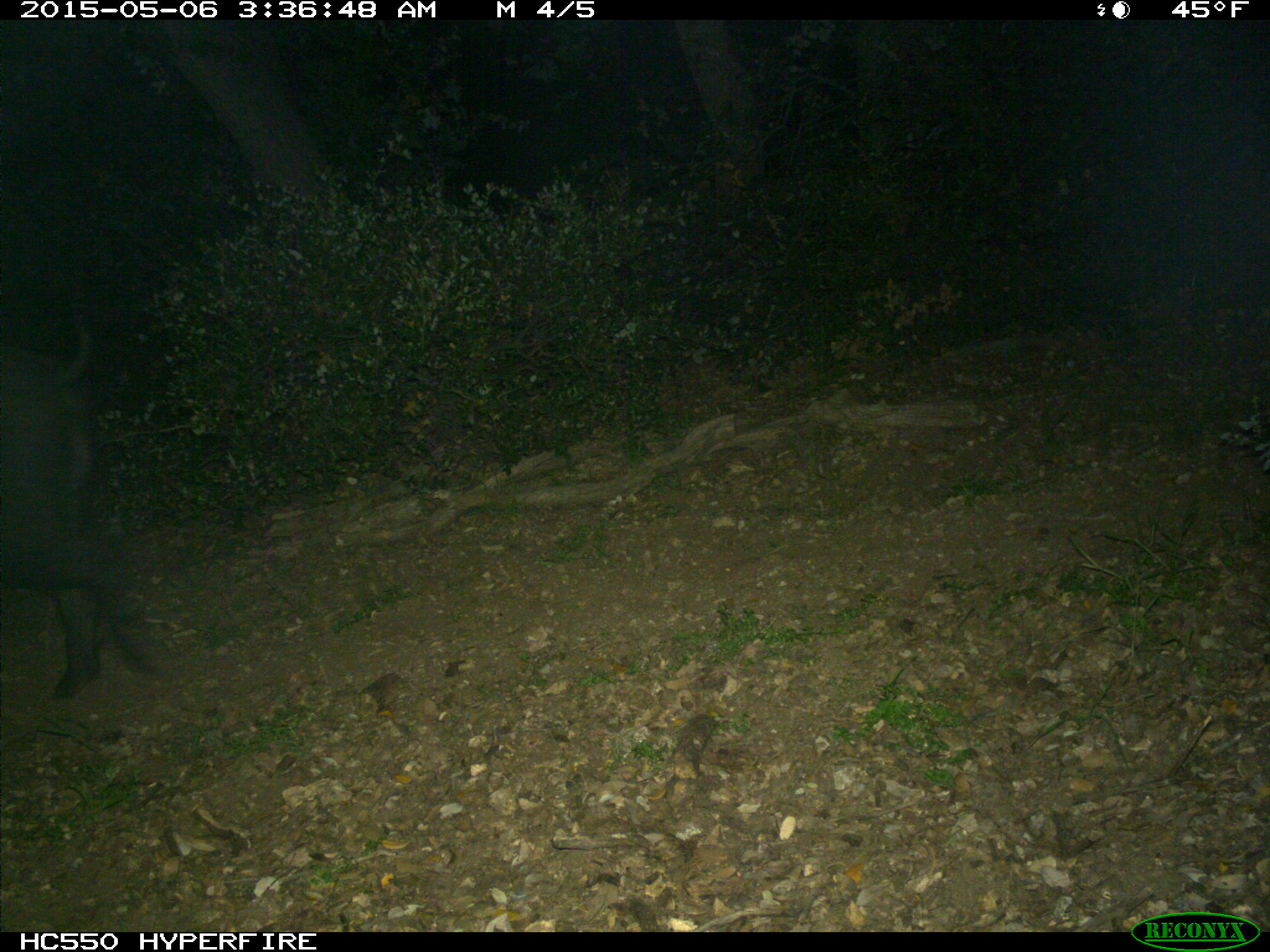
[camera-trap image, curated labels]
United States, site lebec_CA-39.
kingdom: Animalia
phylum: Chordata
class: Mammalia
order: Artiodactyla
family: Suidae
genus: Sus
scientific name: Sus scrofa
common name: wild boar